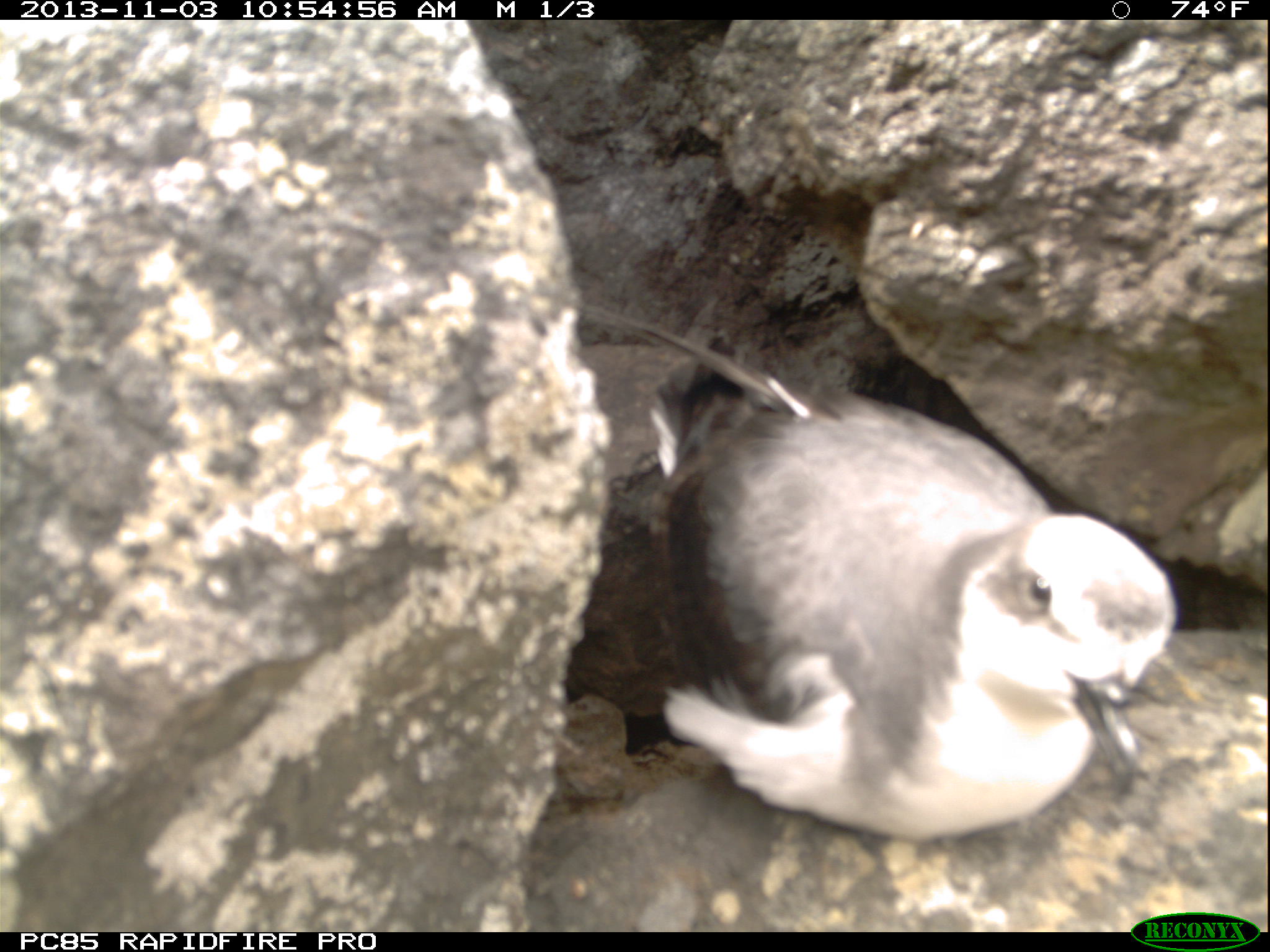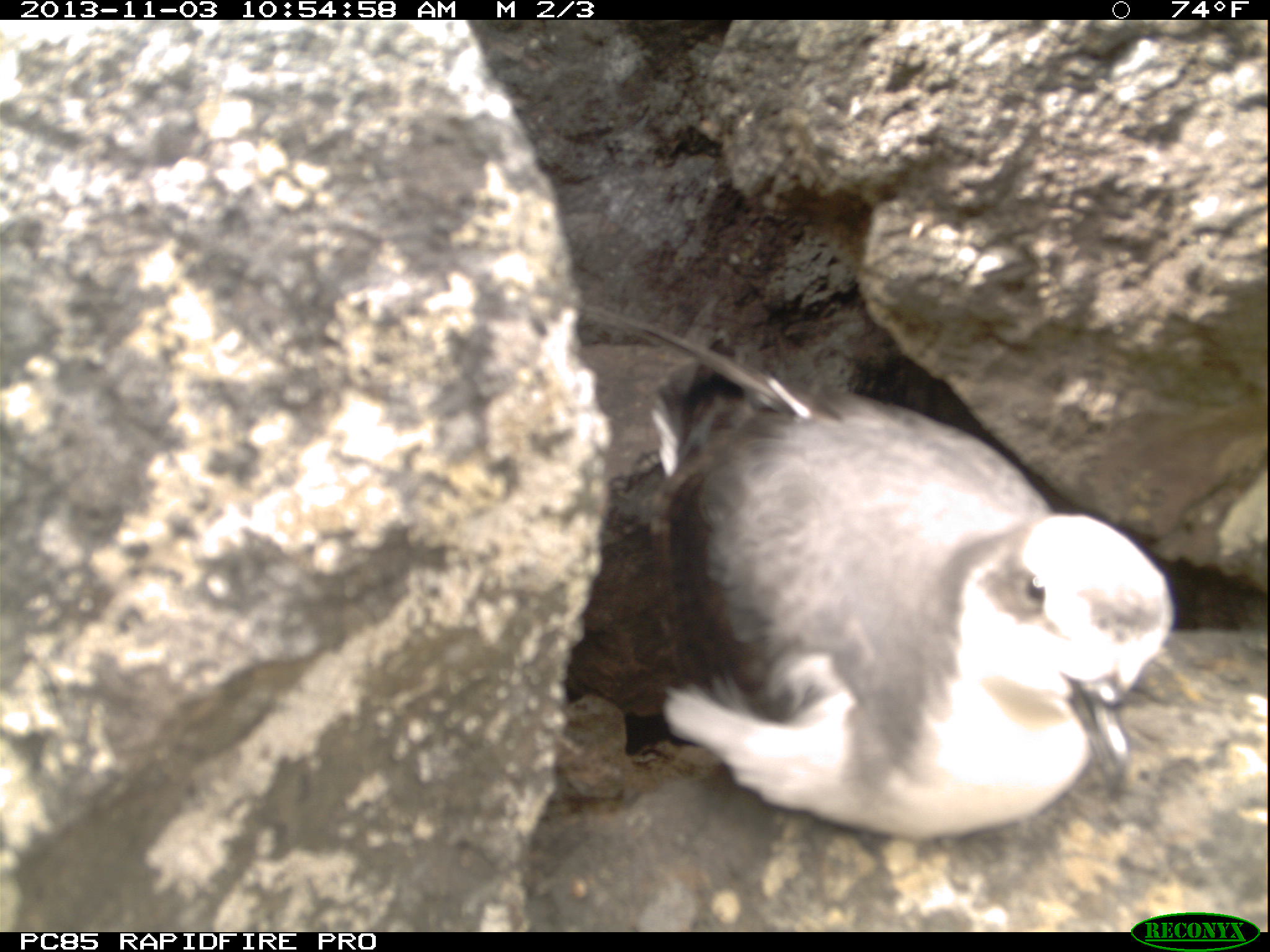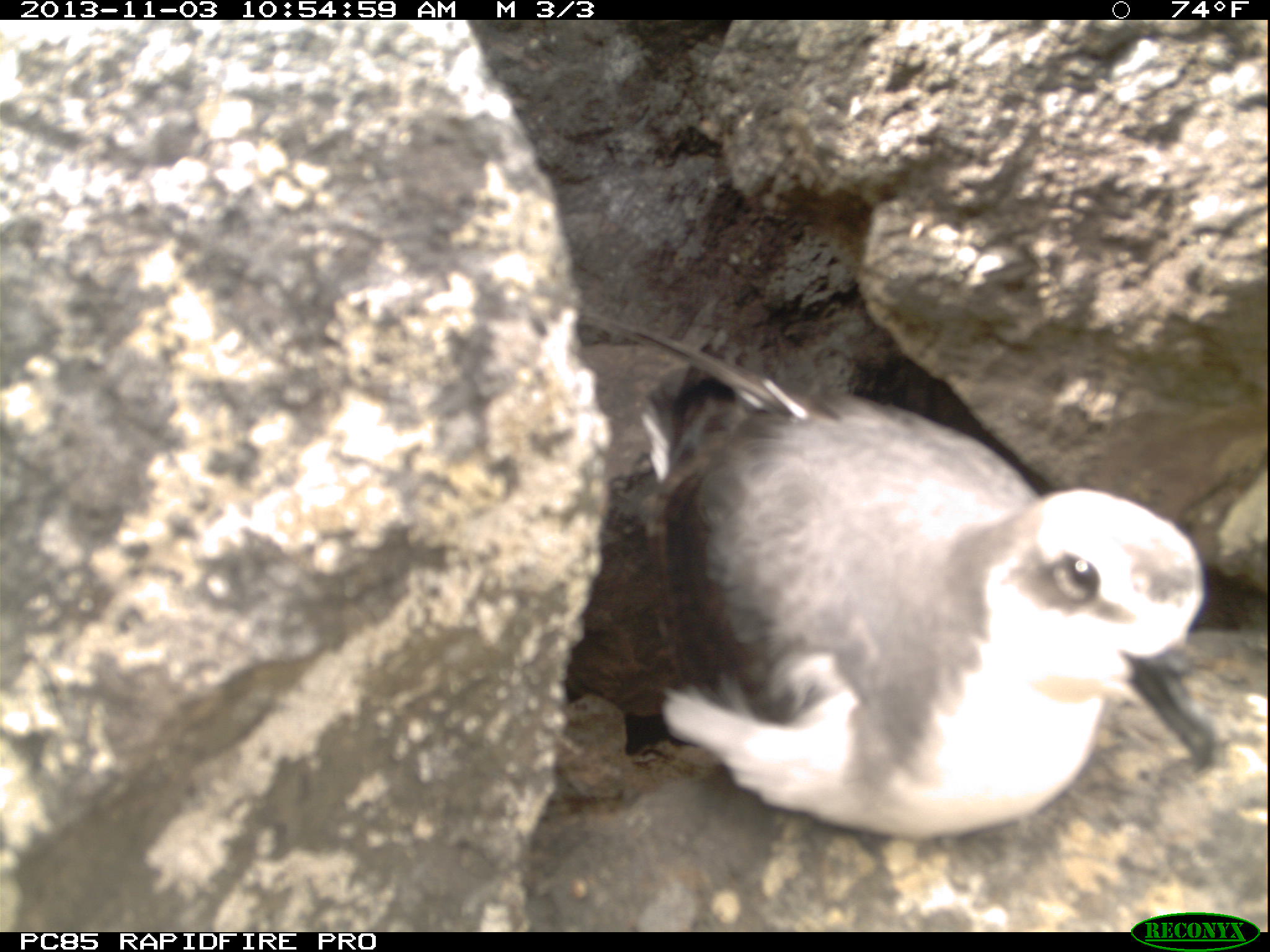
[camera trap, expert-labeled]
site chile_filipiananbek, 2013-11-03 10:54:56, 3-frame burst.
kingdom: Animalia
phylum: Chordata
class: Aves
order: Procellariiformes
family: Procellariidae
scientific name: Procellariidae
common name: petrel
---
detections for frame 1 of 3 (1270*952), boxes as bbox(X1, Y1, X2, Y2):
petrel: bbox(595, 328, 1191, 844)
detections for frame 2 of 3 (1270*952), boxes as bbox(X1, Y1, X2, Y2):
petrel: bbox(588, 319, 1174, 857)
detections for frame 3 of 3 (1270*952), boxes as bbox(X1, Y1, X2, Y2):
petrel: bbox(595, 361, 1216, 848)